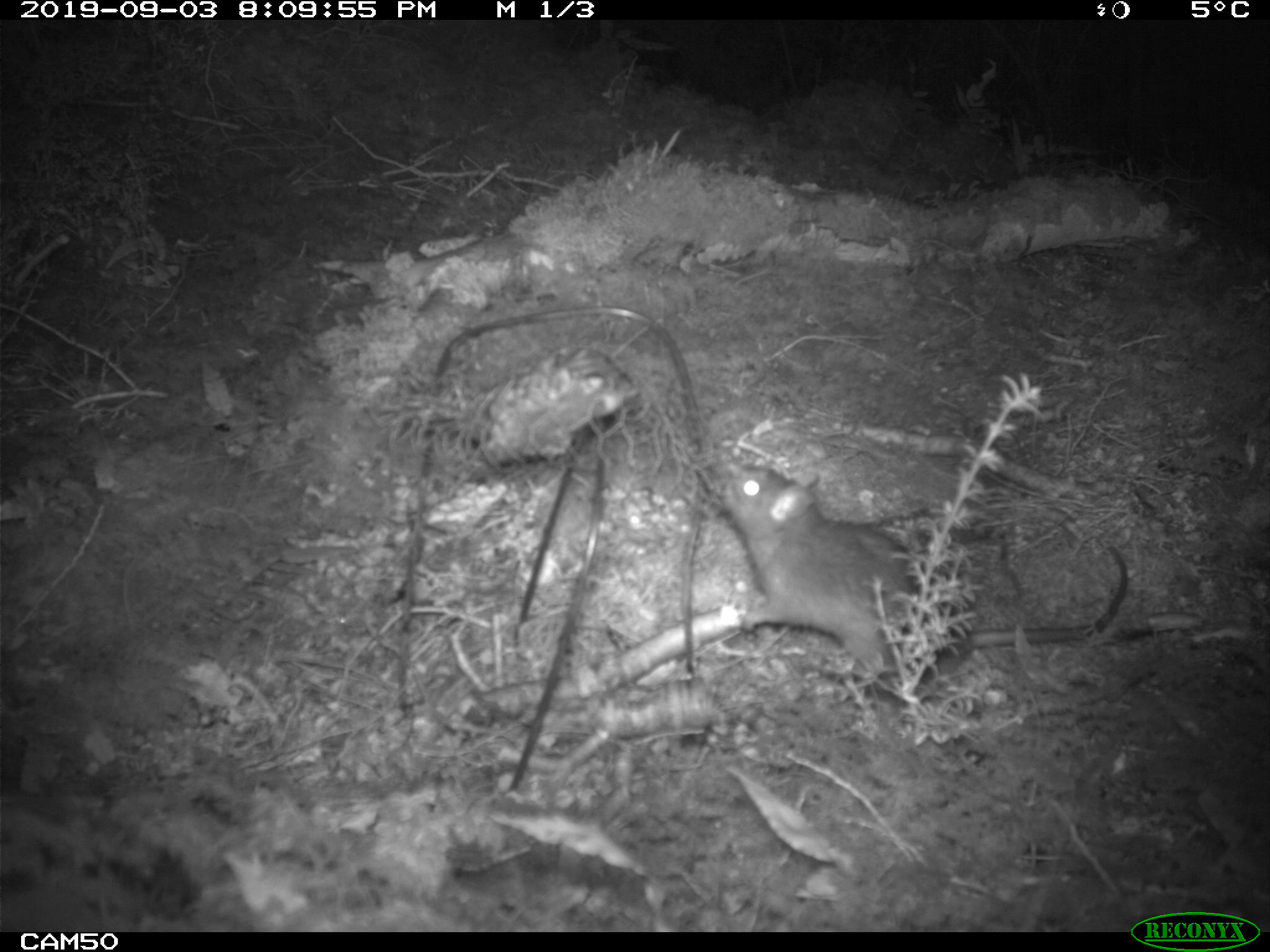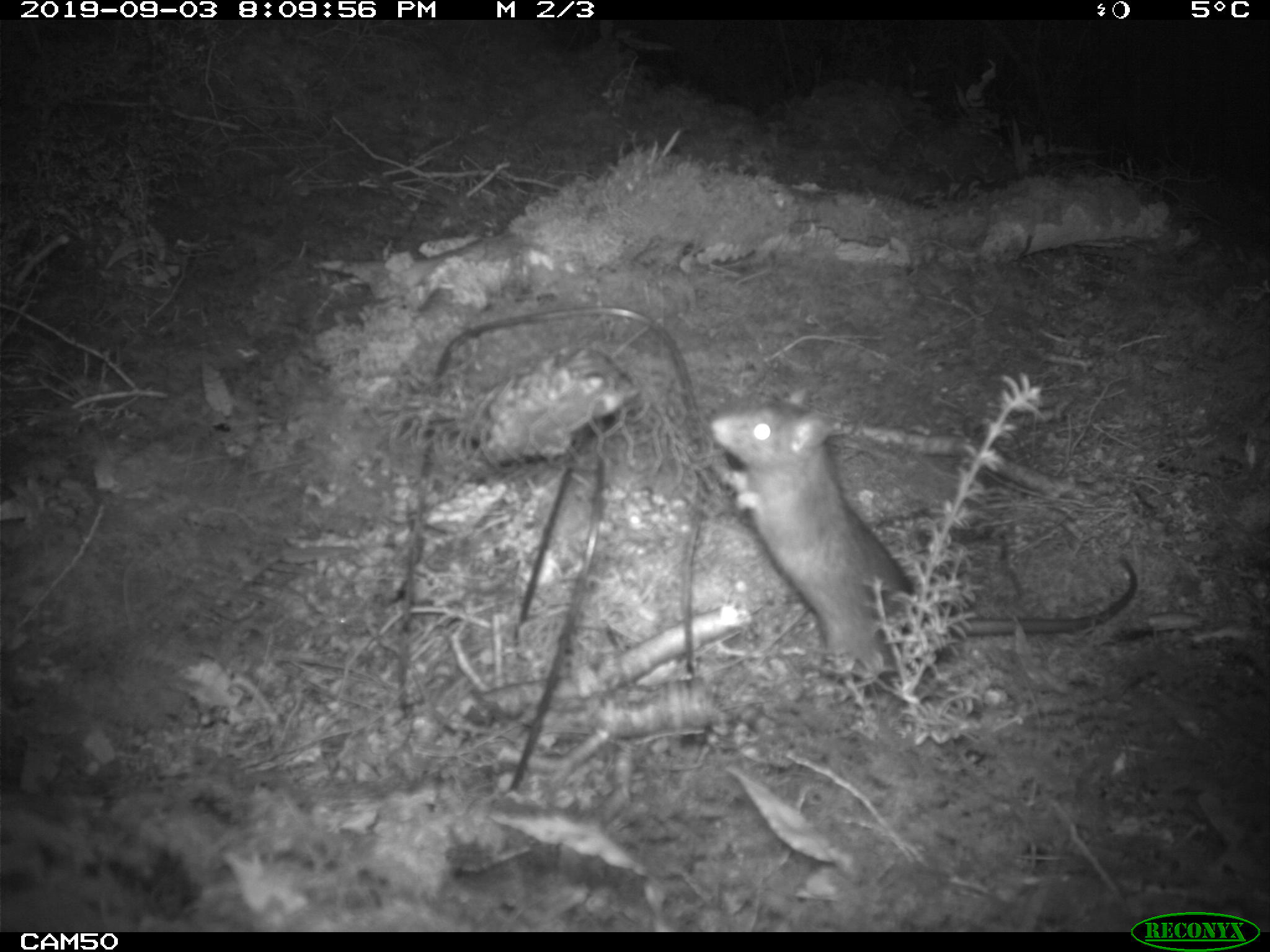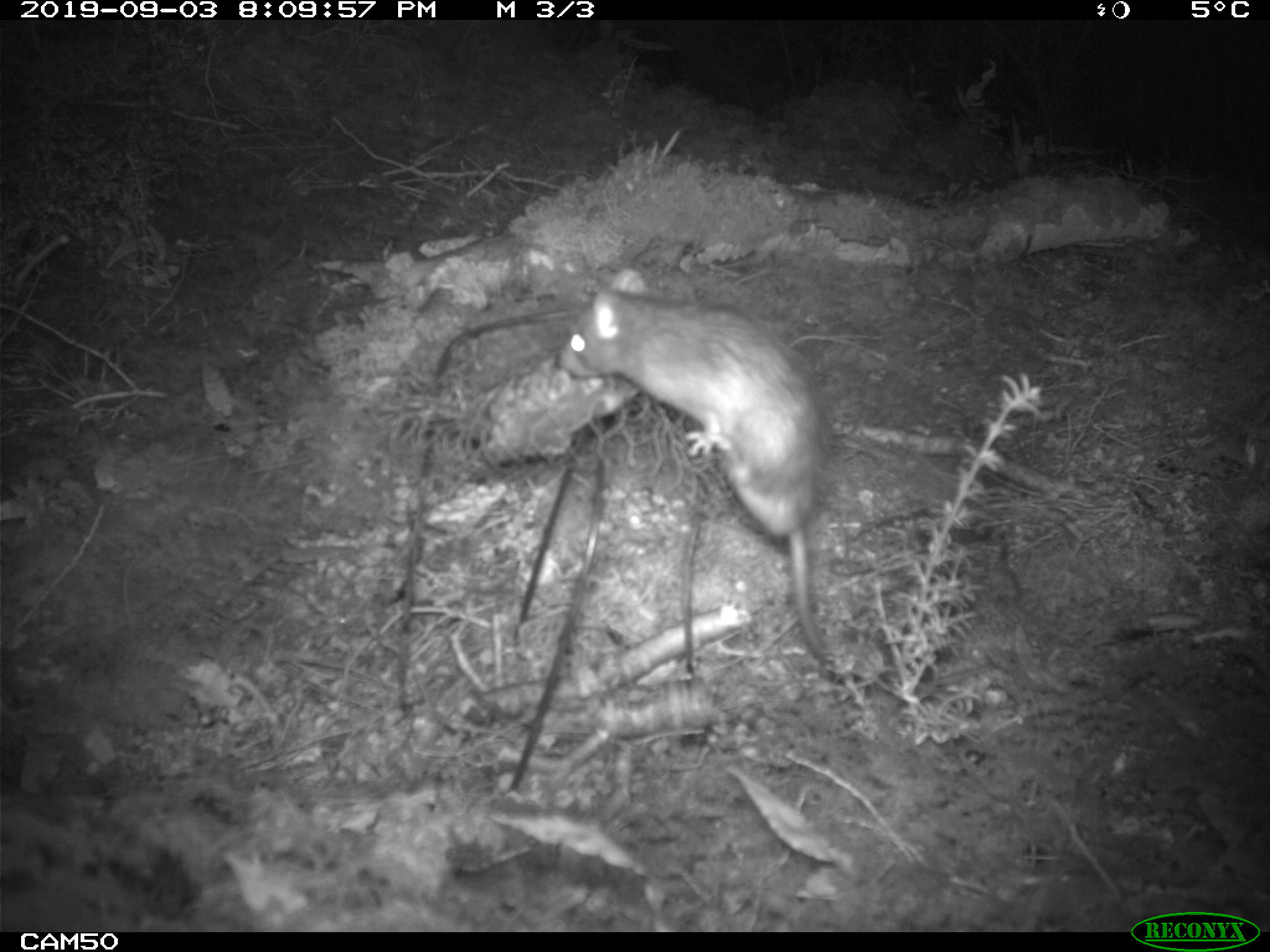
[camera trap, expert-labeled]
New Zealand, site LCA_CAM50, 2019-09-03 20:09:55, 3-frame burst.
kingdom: Animalia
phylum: Chordata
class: Mammalia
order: Rodentia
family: Muridae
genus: Rattus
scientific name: Rattus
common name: rat